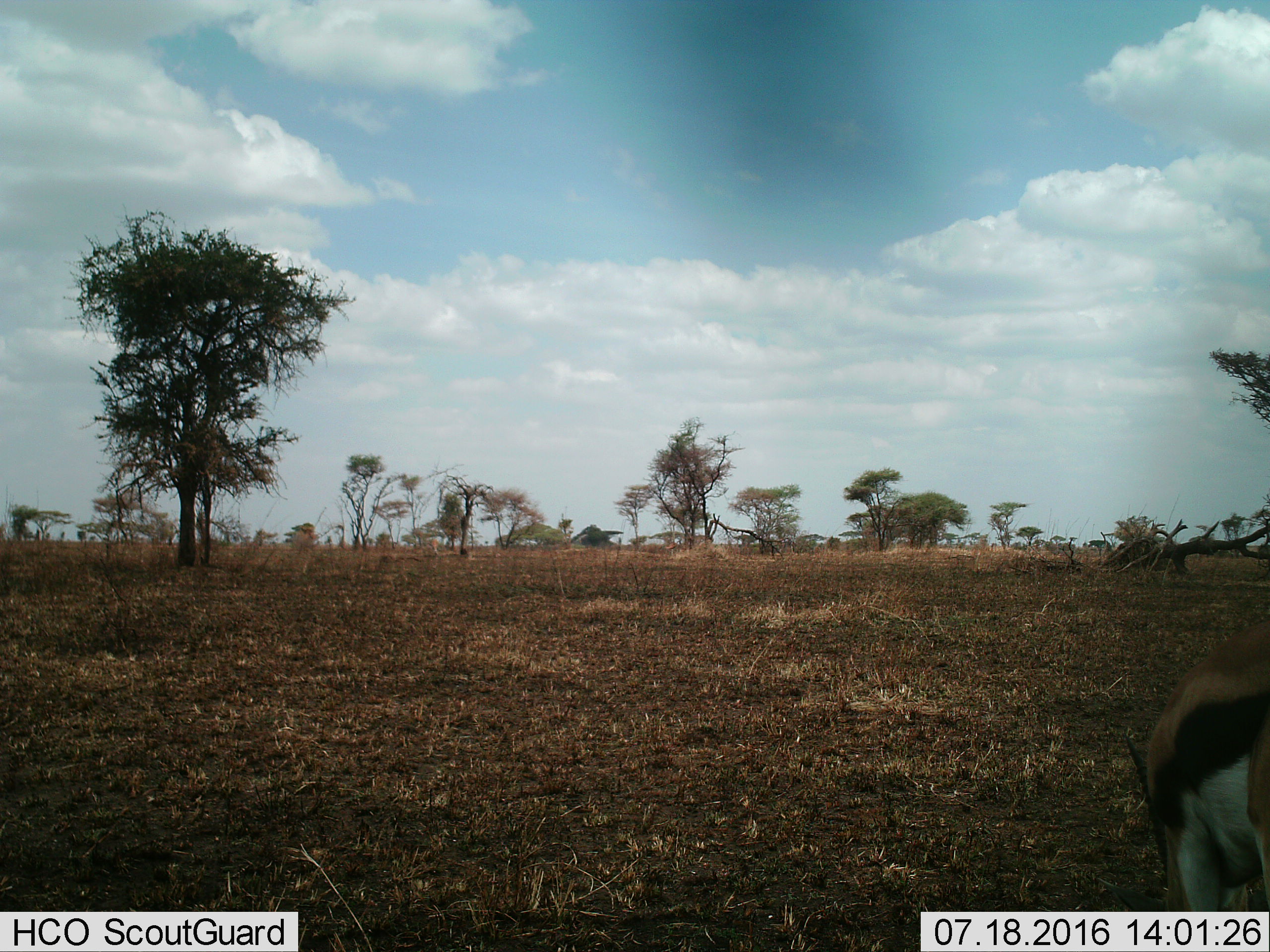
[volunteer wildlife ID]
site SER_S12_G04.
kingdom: Animalia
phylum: Chordata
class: Mammalia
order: Artiodactyla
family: Bovidae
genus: Eudorcas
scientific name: Eudorcas thomsonii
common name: thomson's gazelle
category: gazellethomsons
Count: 1.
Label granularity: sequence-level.